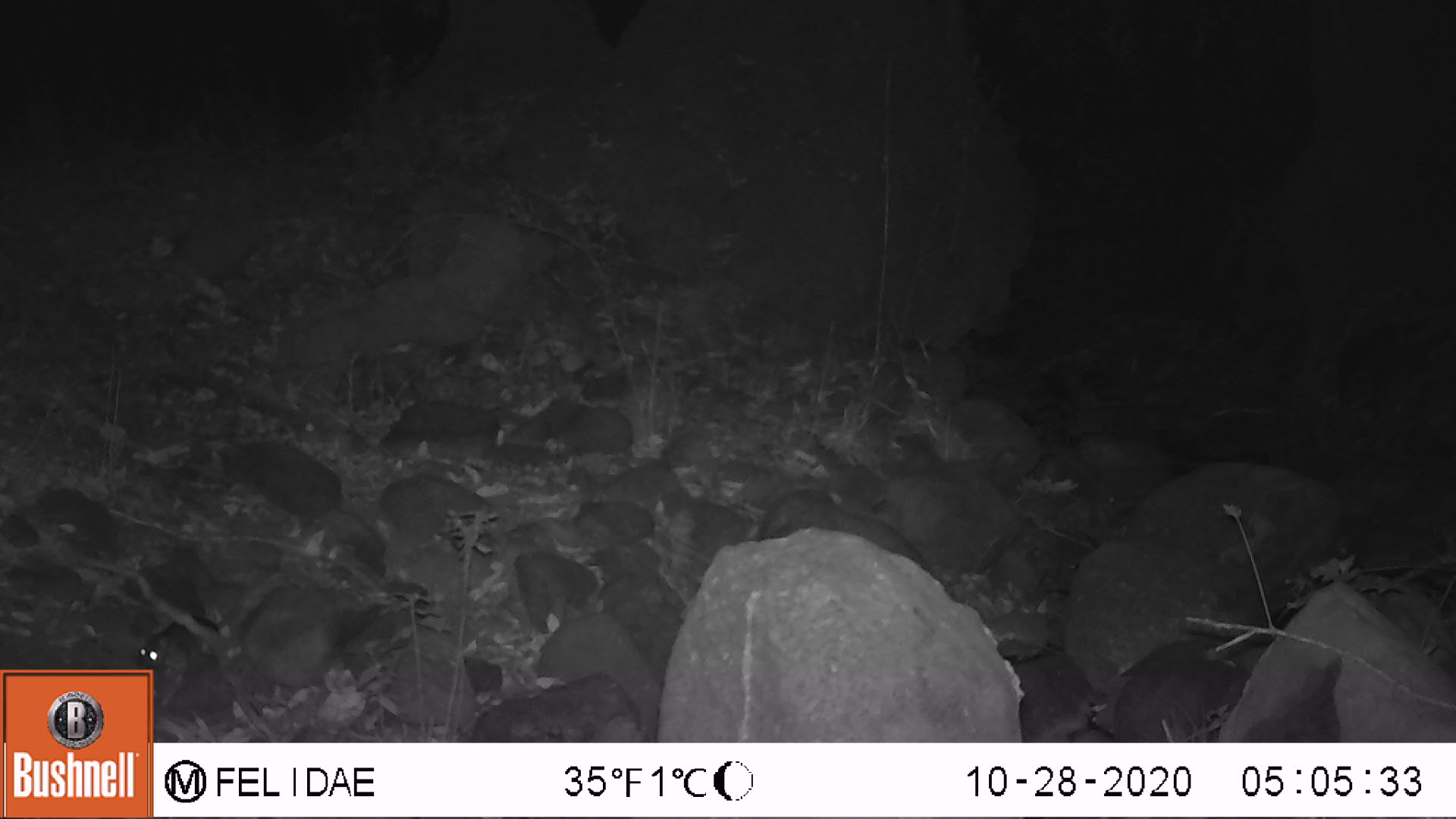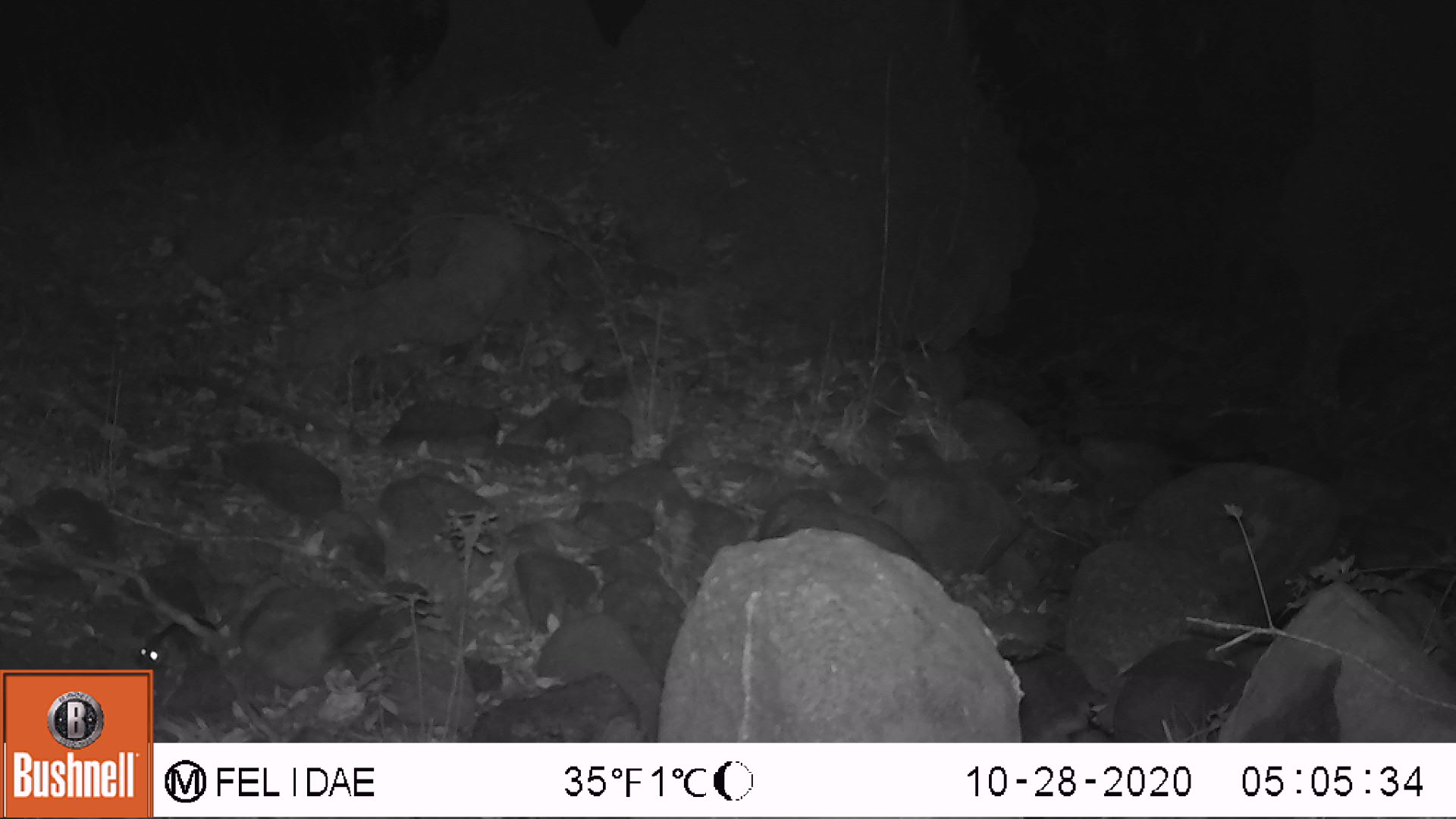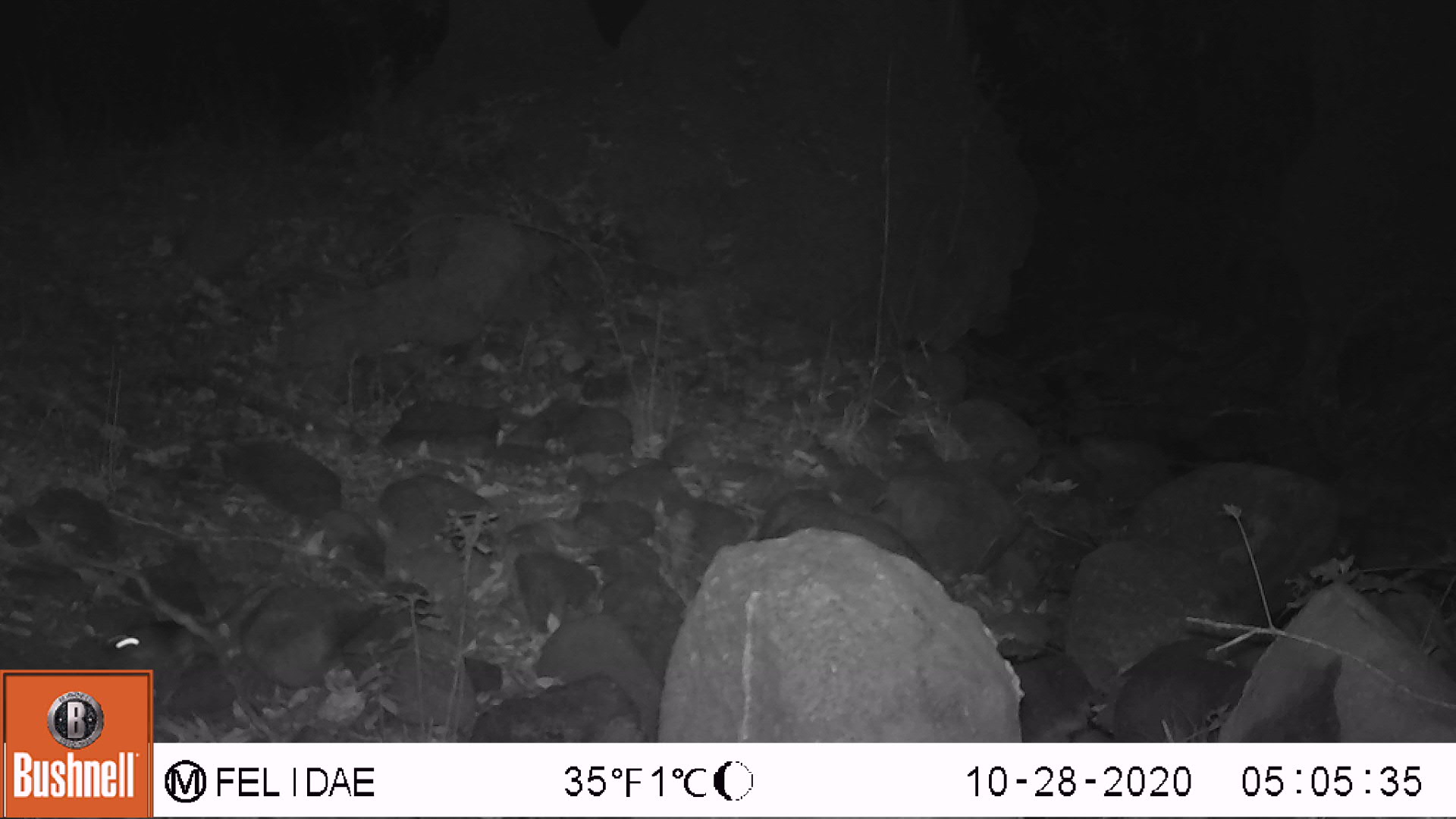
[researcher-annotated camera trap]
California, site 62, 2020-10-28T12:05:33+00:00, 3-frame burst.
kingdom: Animalia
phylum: Chordata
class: Mammalia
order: Rodentia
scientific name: Rodentia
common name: mouse or rat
Mouse or rat (Rodentia).